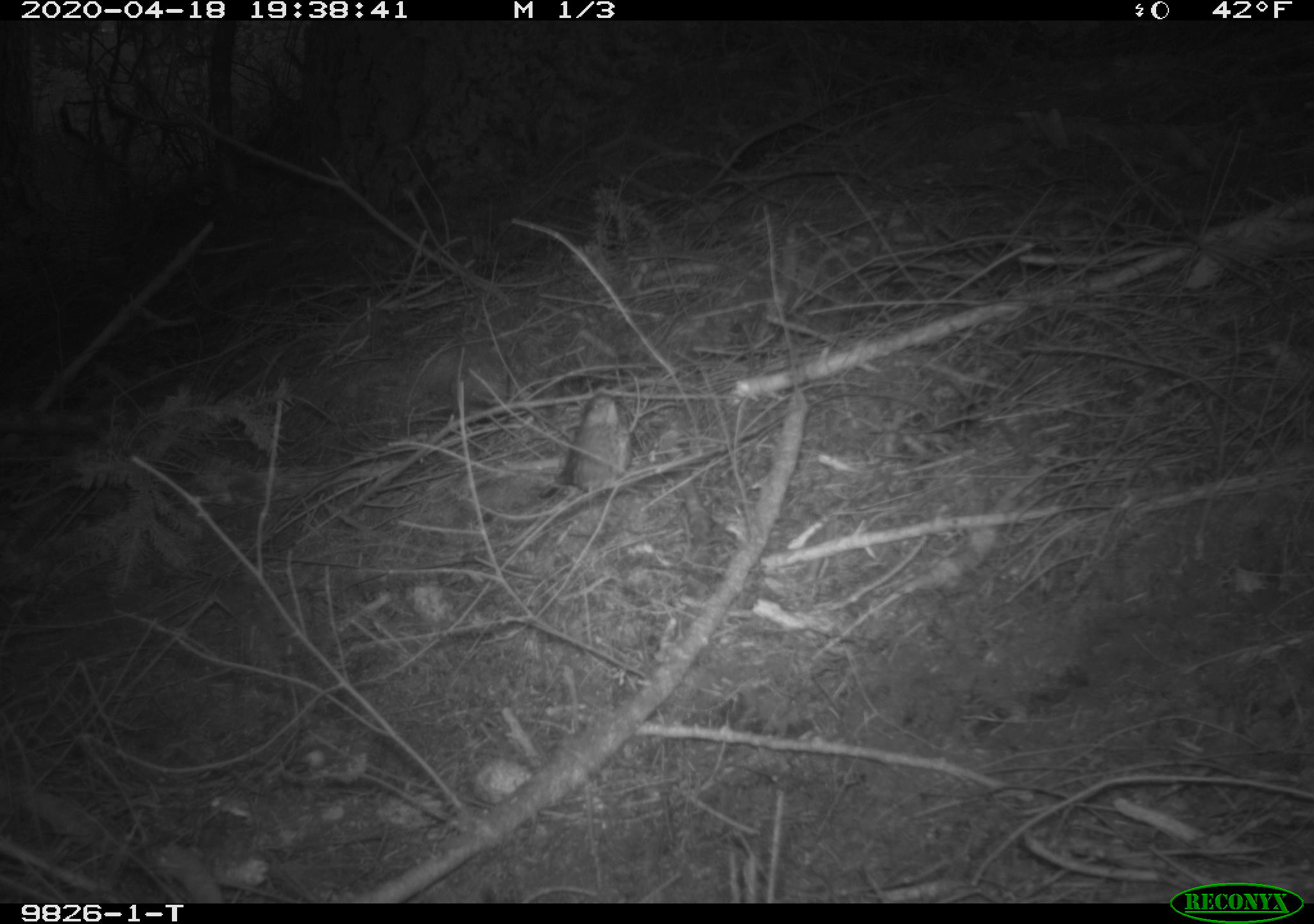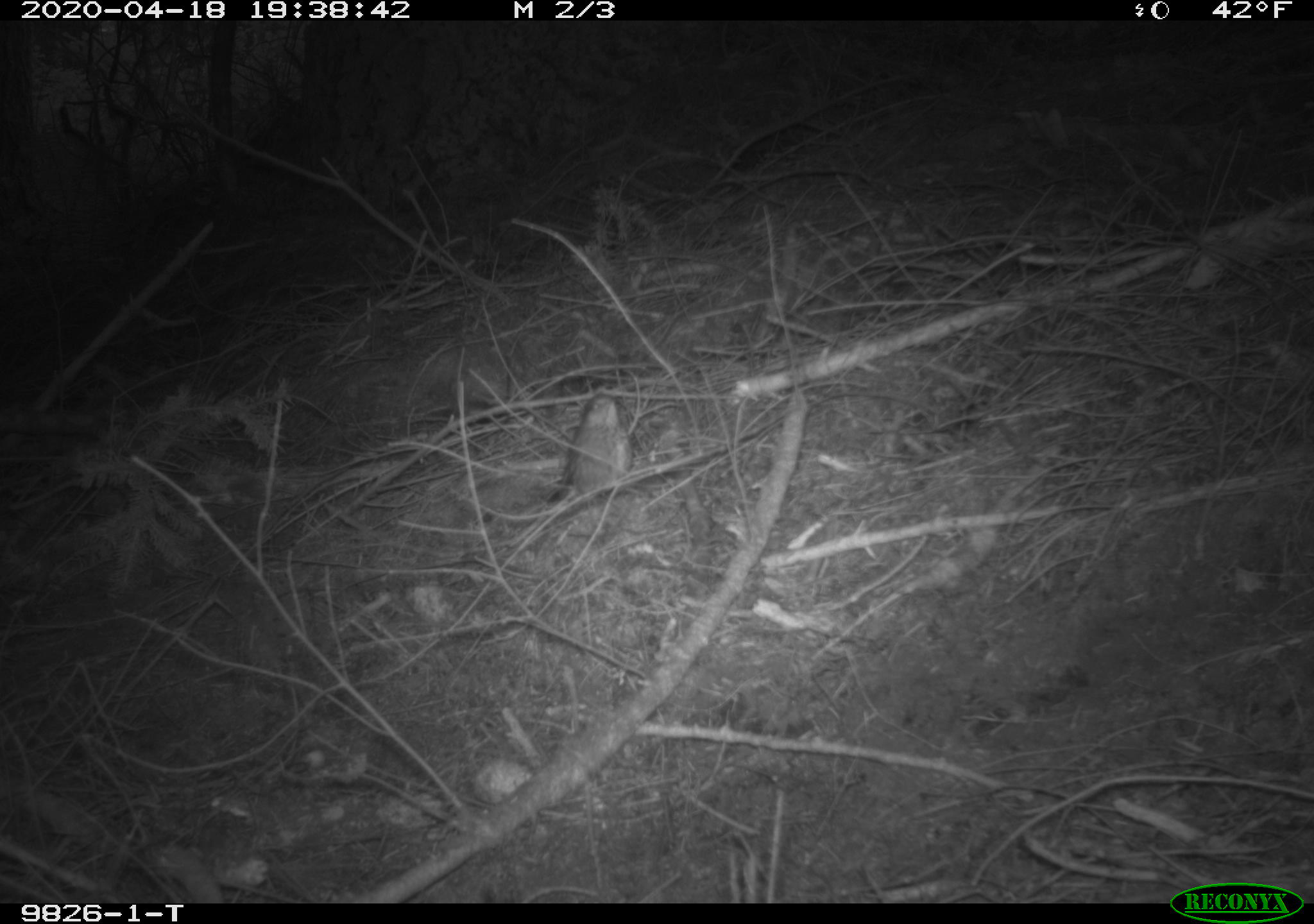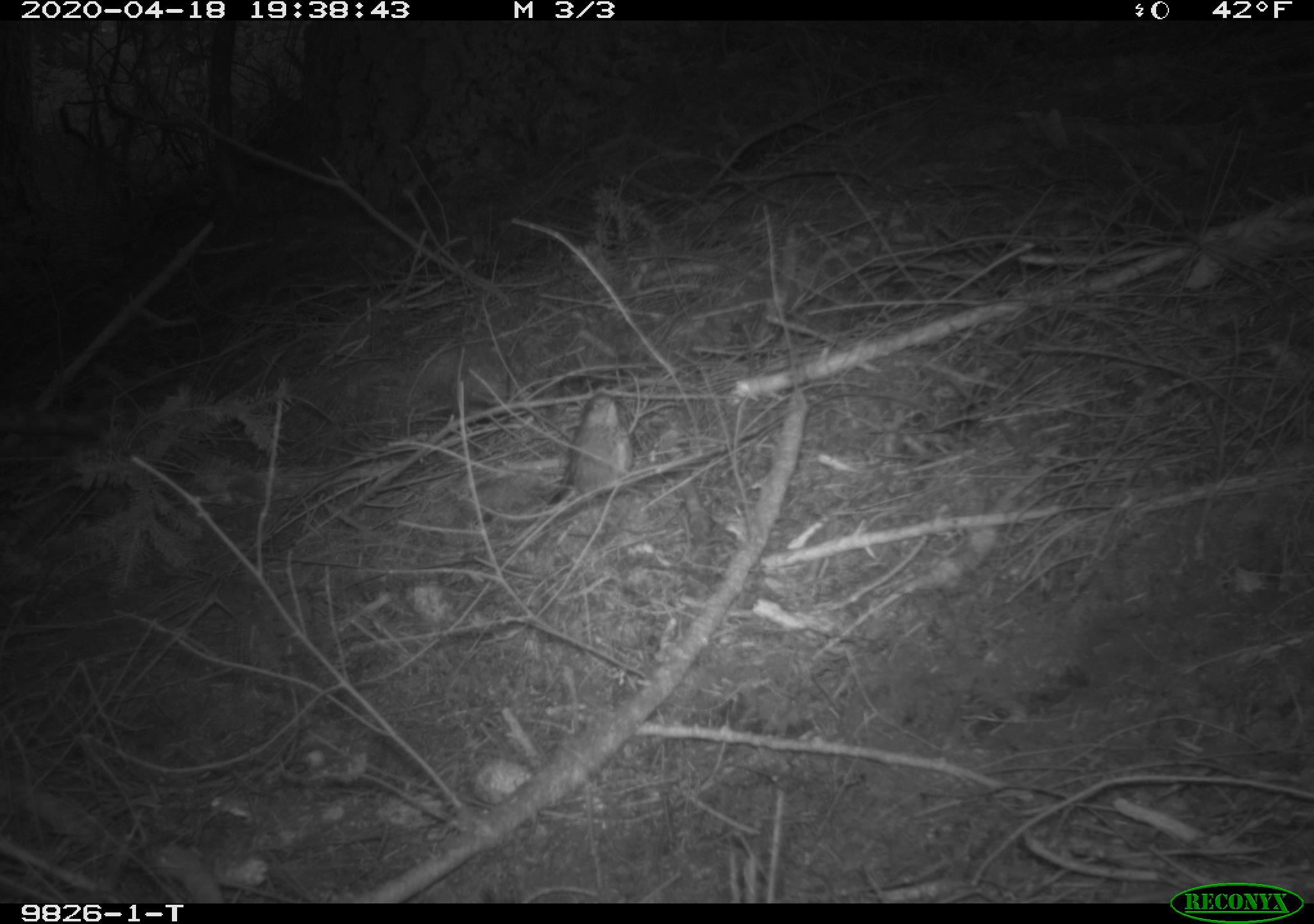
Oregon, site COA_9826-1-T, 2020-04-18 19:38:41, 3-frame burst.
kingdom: Animalia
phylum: Chordata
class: Aves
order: Passeriformes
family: Turdidae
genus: Catharus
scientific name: Catharus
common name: brown thrushes and nightingale-thrushes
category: catharus species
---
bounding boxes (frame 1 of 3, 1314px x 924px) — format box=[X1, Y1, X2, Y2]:
catharus species: box=[527, 382, 647, 515]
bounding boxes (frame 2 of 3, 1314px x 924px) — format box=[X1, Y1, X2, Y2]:
catharus species: box=[529, 378, 651, 530]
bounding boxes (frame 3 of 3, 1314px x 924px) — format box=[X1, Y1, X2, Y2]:
catharus species: box=[539, 377, 647, 540]